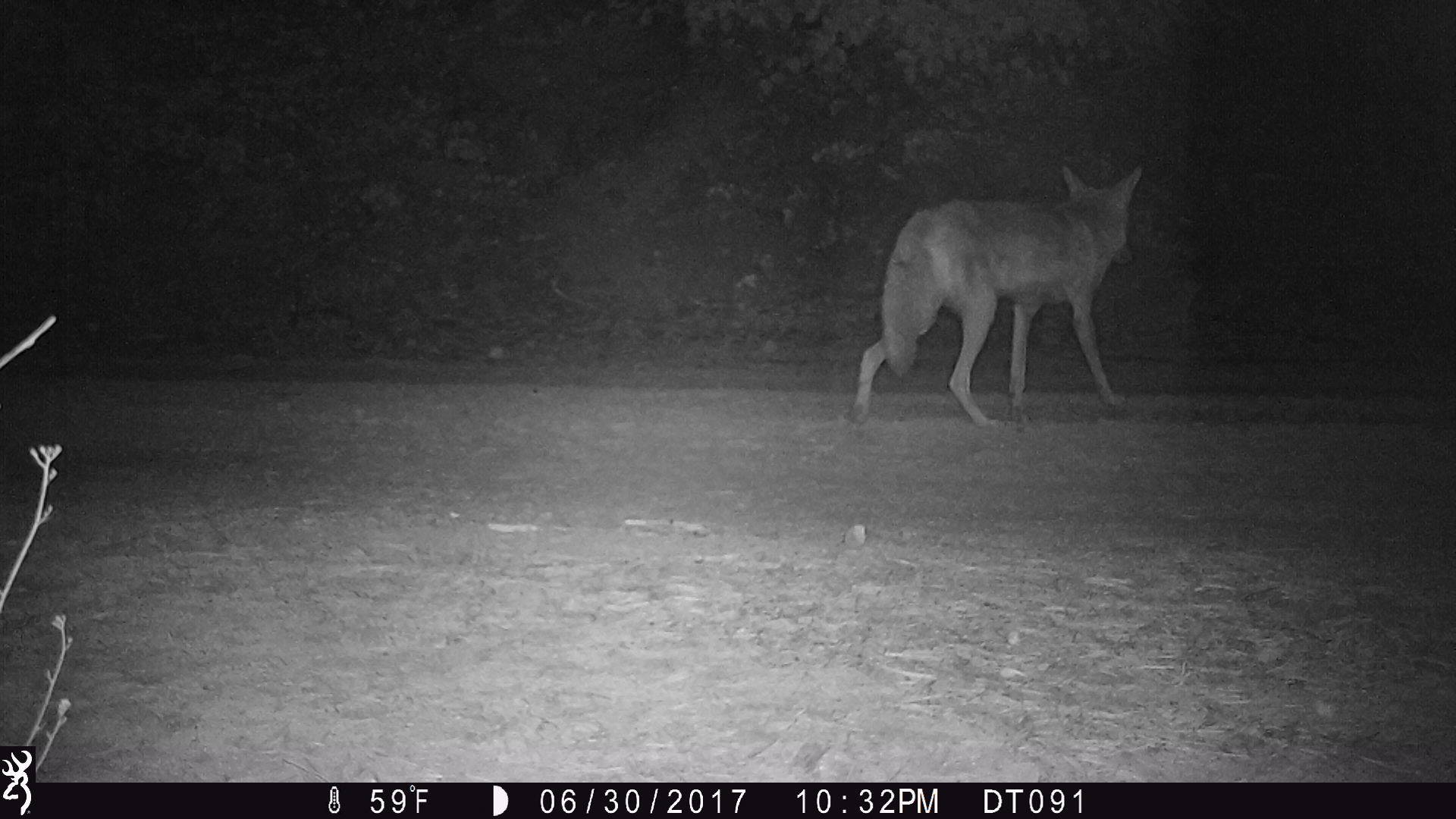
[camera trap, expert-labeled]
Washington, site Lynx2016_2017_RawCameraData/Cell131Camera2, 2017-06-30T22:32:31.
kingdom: Animalia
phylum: Chordata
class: Mammalia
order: Carnivora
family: Canidae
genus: Canis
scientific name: Canis latrans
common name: coyote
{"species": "Canis latrans (coyote)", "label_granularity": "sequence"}